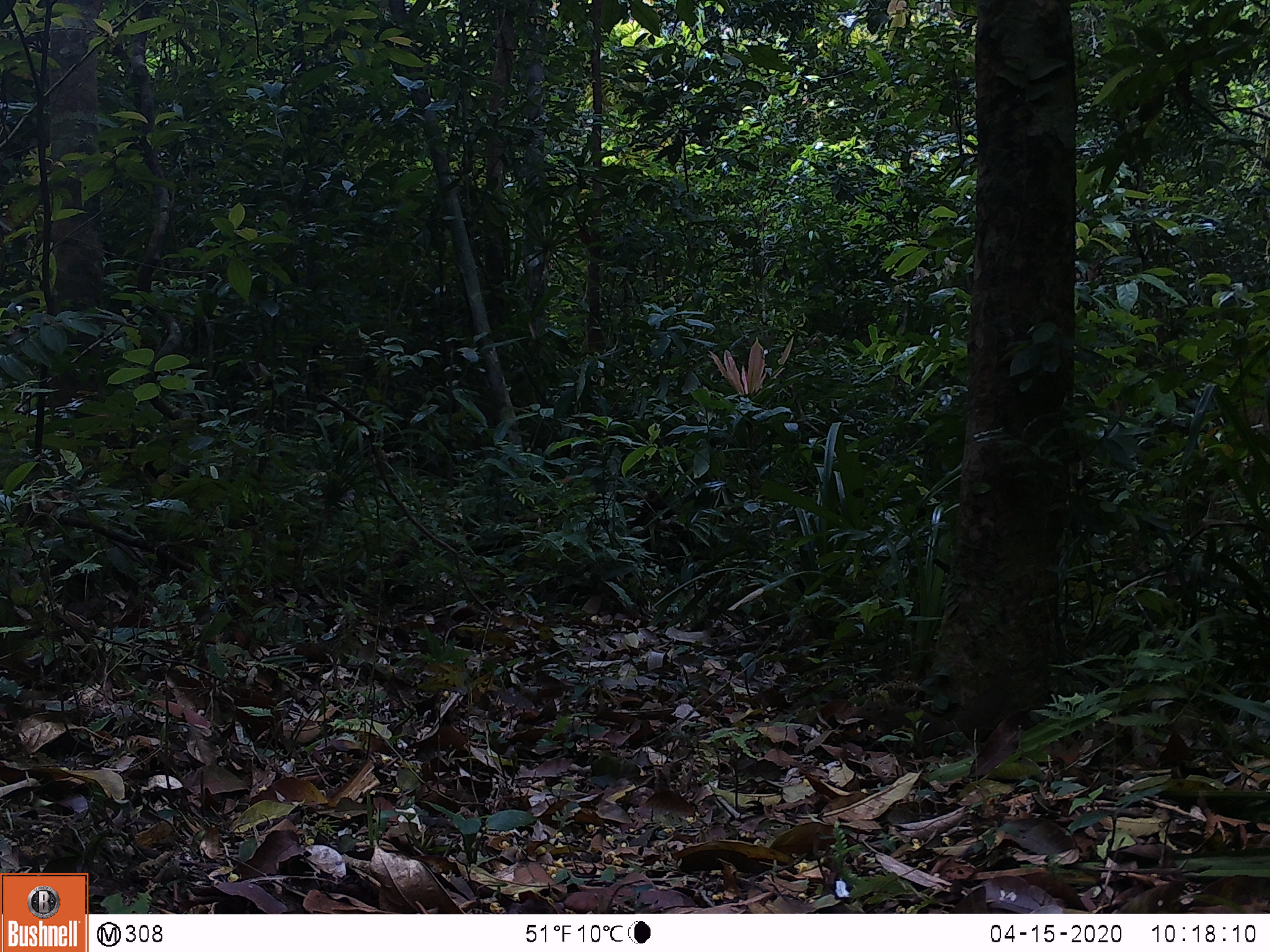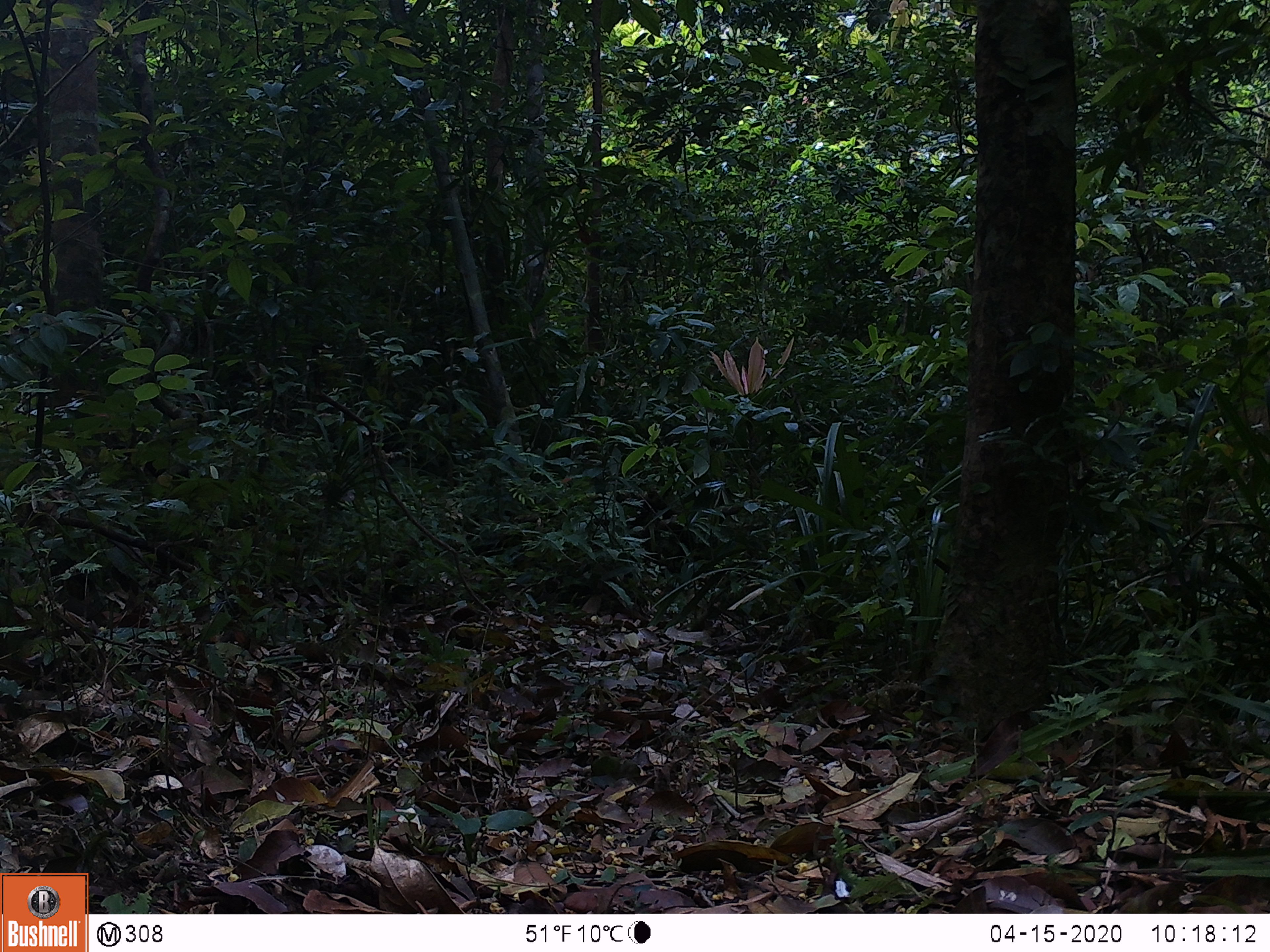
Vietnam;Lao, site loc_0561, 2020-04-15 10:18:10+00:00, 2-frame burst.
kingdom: Animalia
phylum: Chordata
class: Mammalia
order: Scandentia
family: Tupaiidae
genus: Tupaia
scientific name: Tupaia belangeri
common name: northern treeshrew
Northern treeshrew (Tupaia belangeri). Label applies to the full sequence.